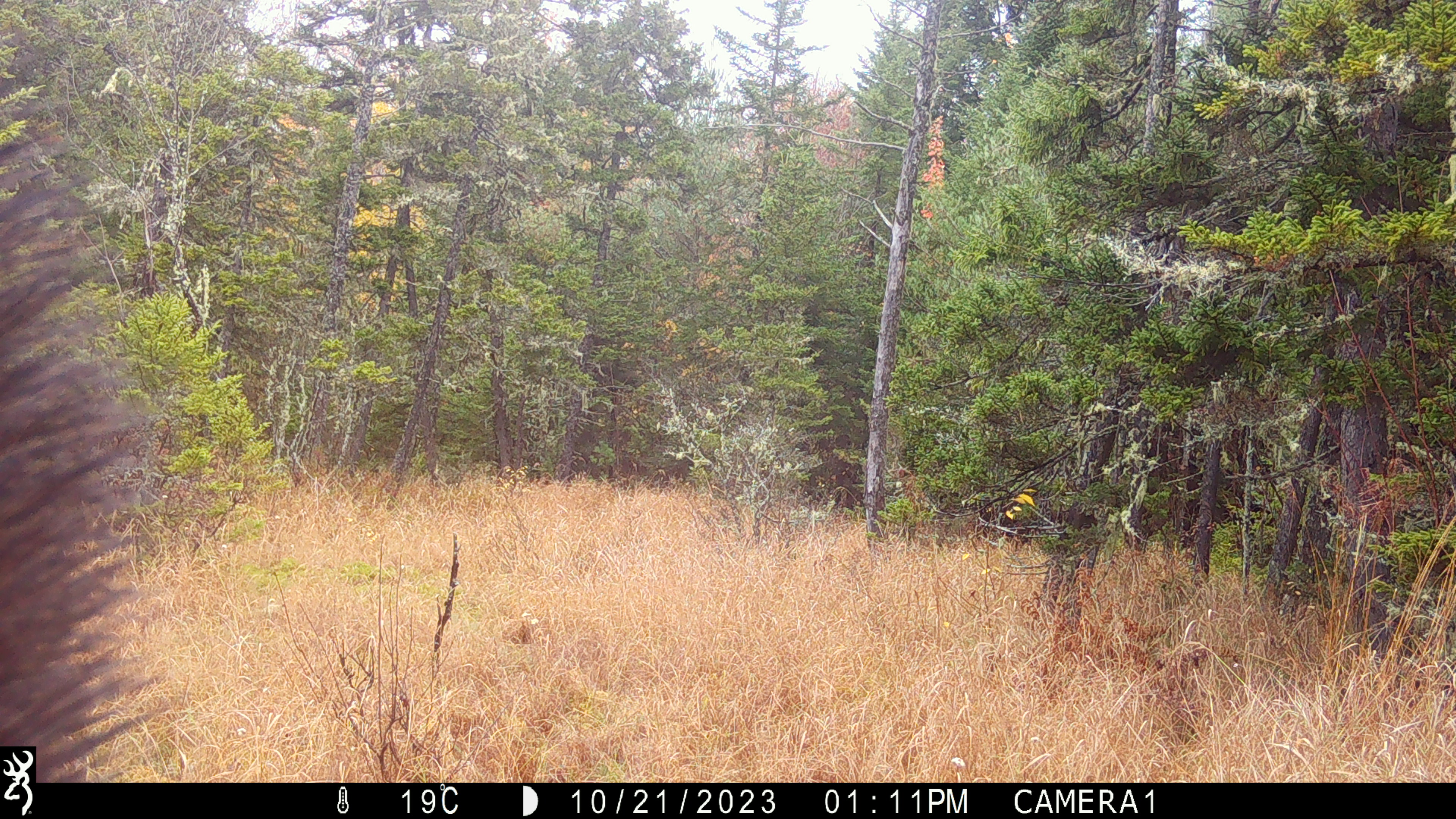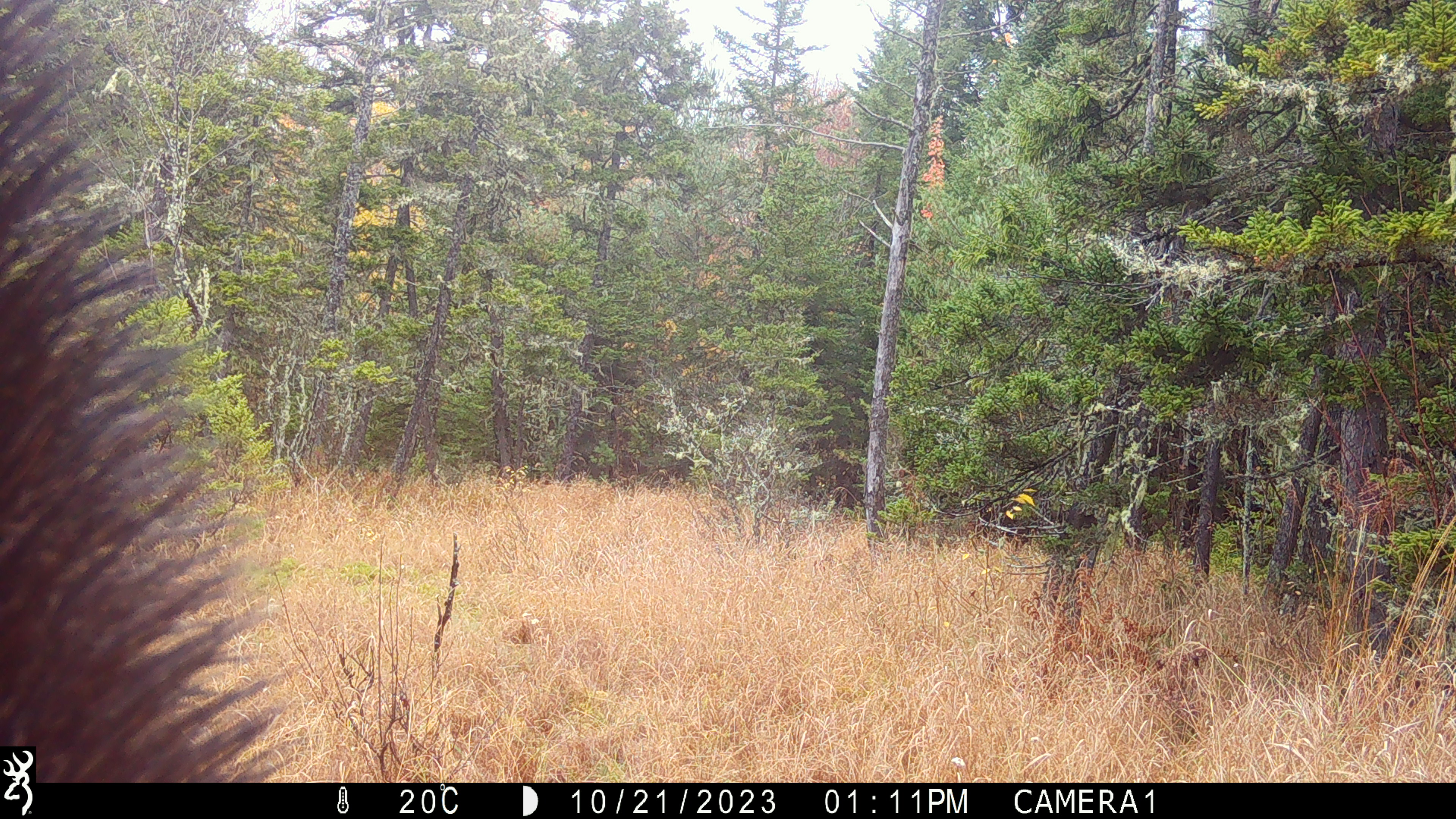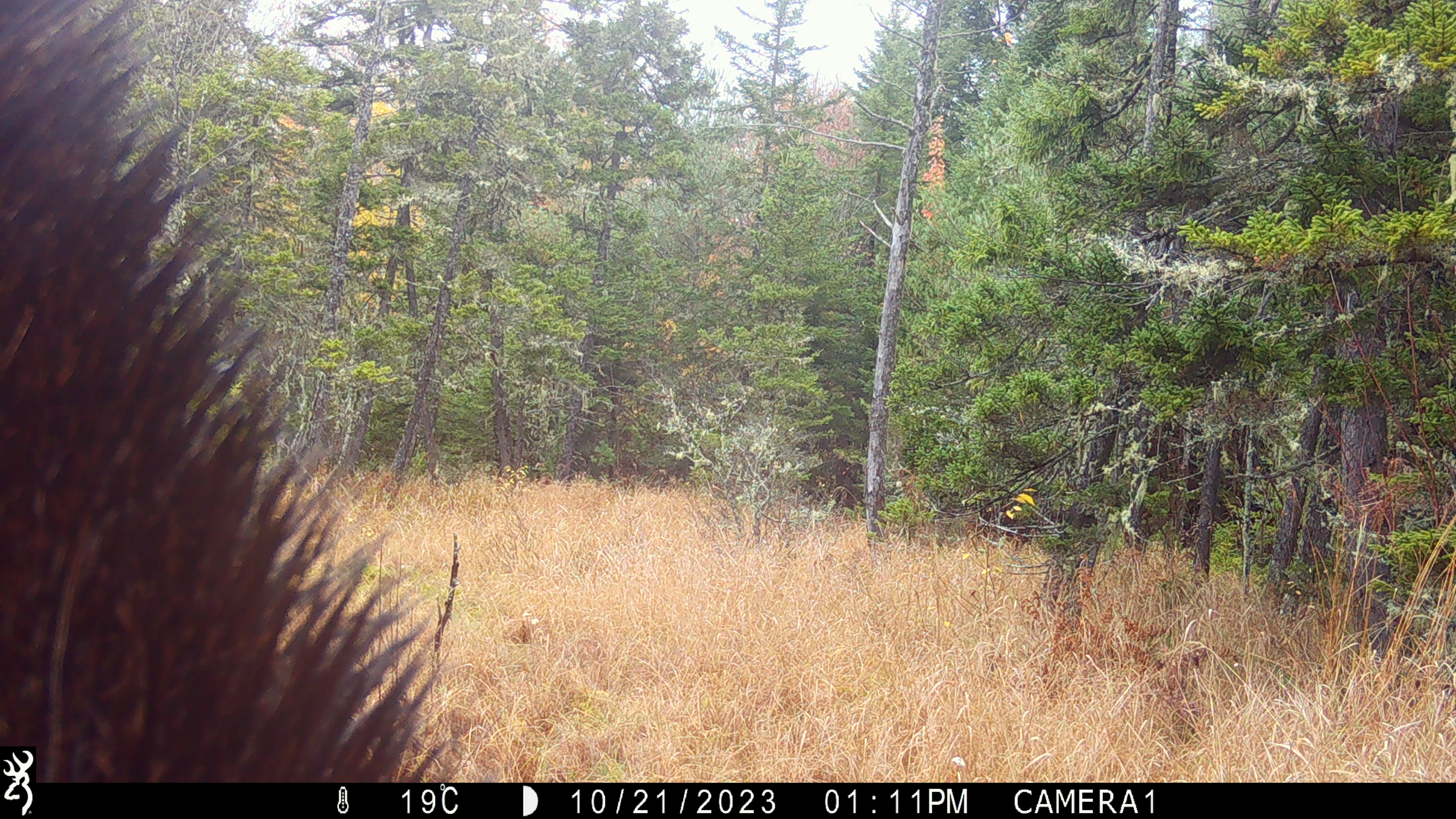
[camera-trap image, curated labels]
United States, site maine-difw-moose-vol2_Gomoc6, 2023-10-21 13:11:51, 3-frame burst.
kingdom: Animalia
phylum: Chordata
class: Mammalia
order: Artiodactyla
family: Cervidae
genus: Alces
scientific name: Alces alces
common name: moose